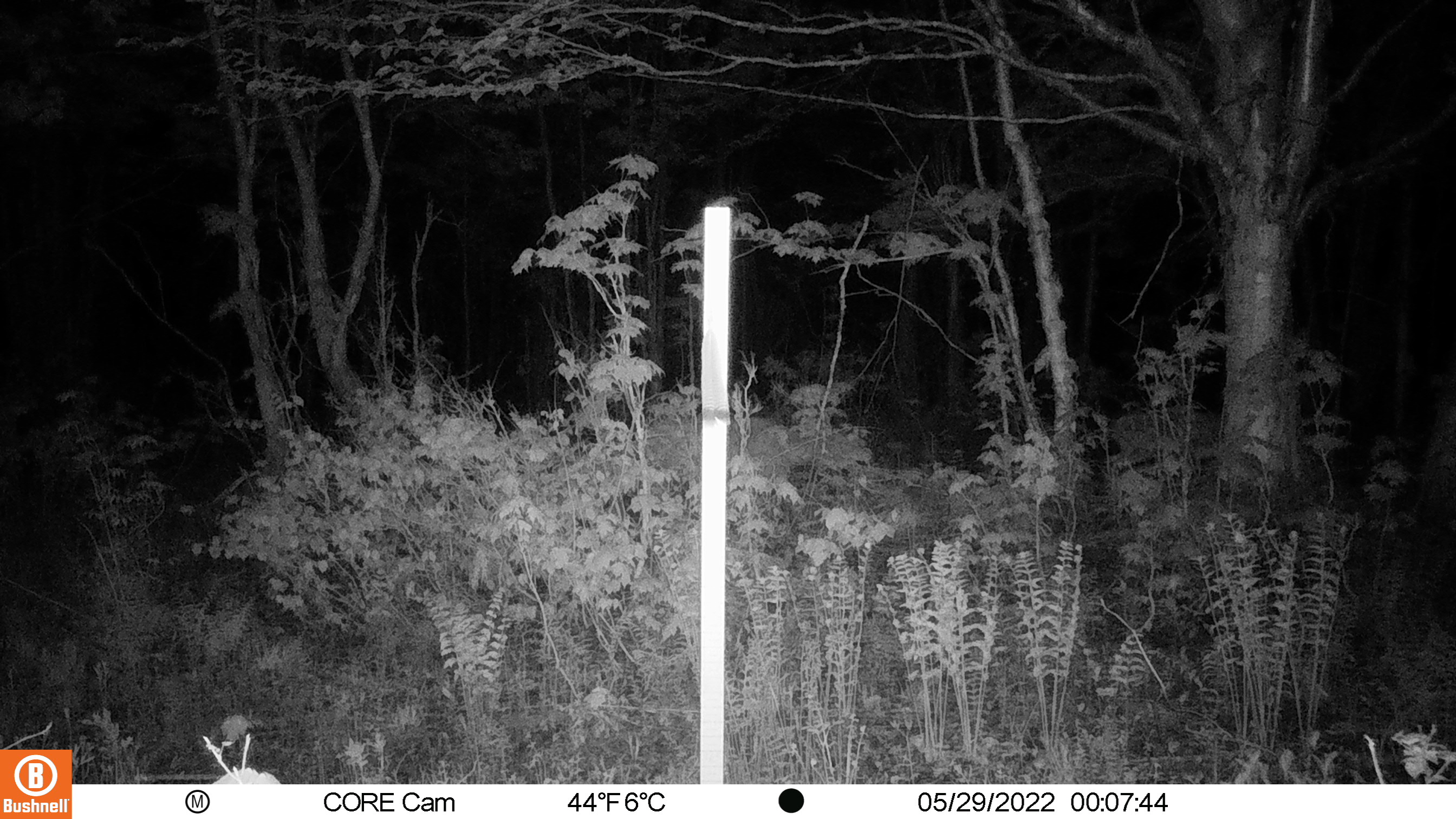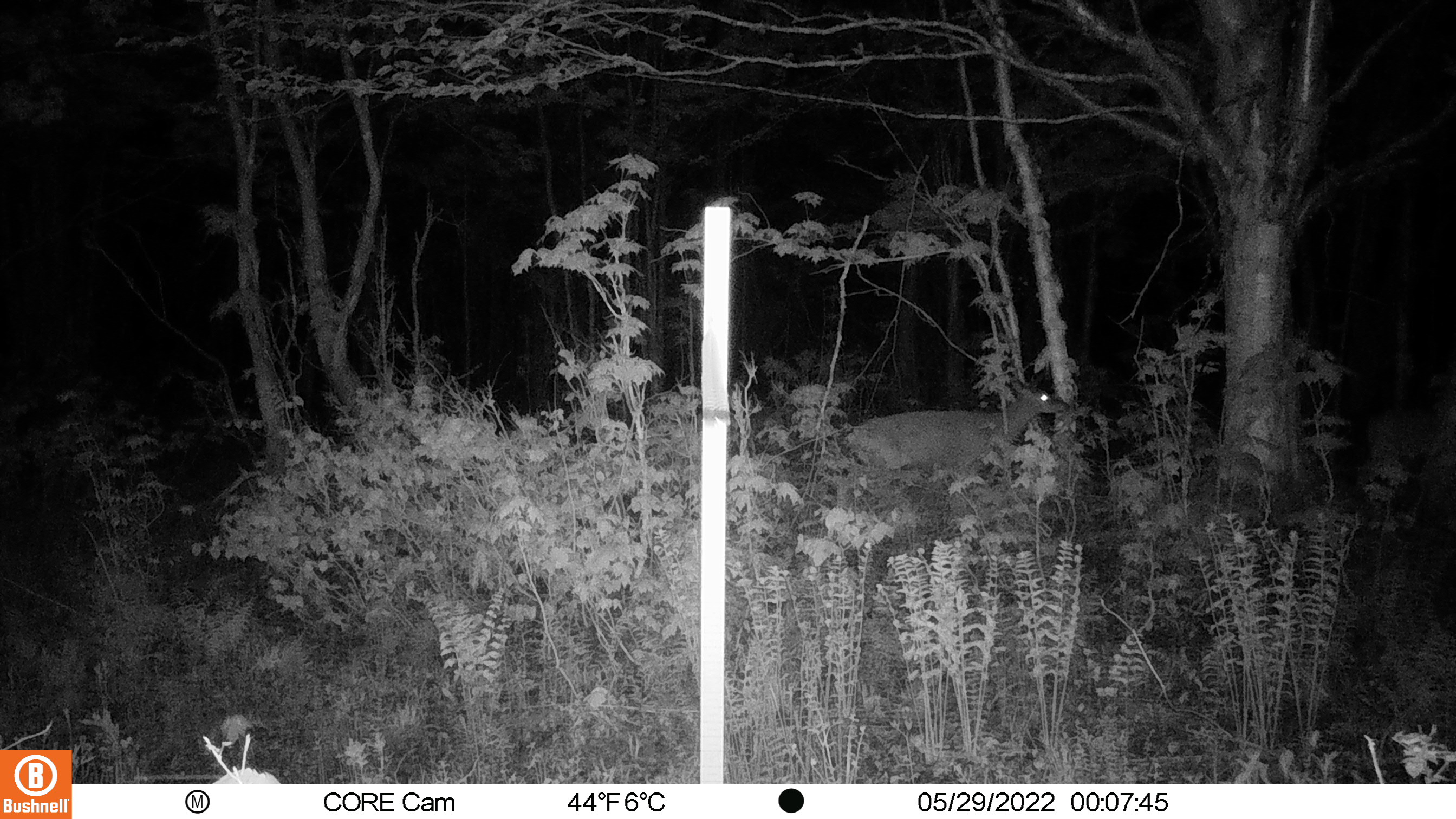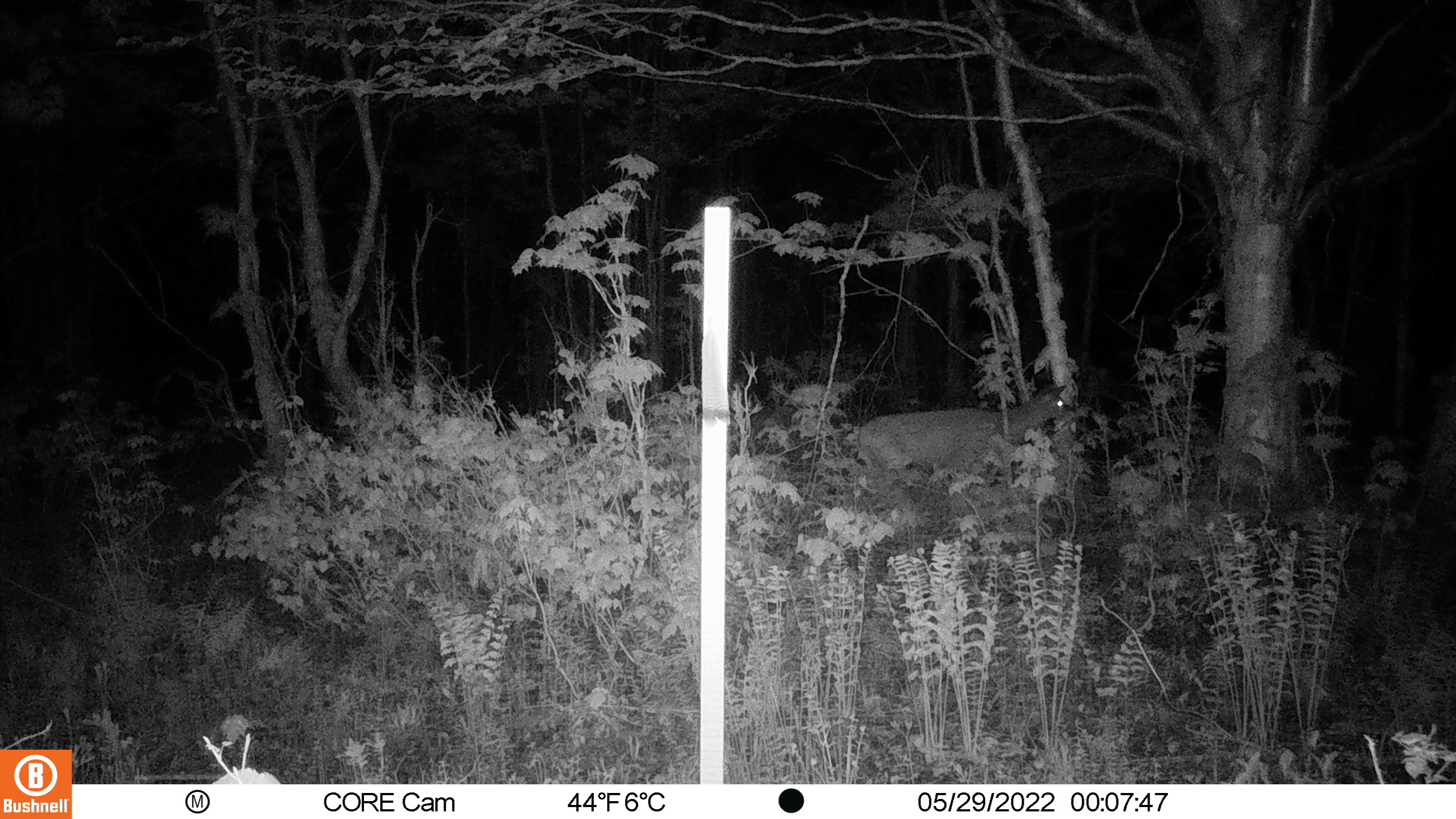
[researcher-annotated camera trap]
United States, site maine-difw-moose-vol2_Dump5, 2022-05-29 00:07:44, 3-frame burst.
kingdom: Animalia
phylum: Chordata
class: Mammalia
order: Artiodactyla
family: Cervidae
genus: Odocoileus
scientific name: Odocoileus virginianus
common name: white-tailed deer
White-tailed deer (Odocoileus virginianus).